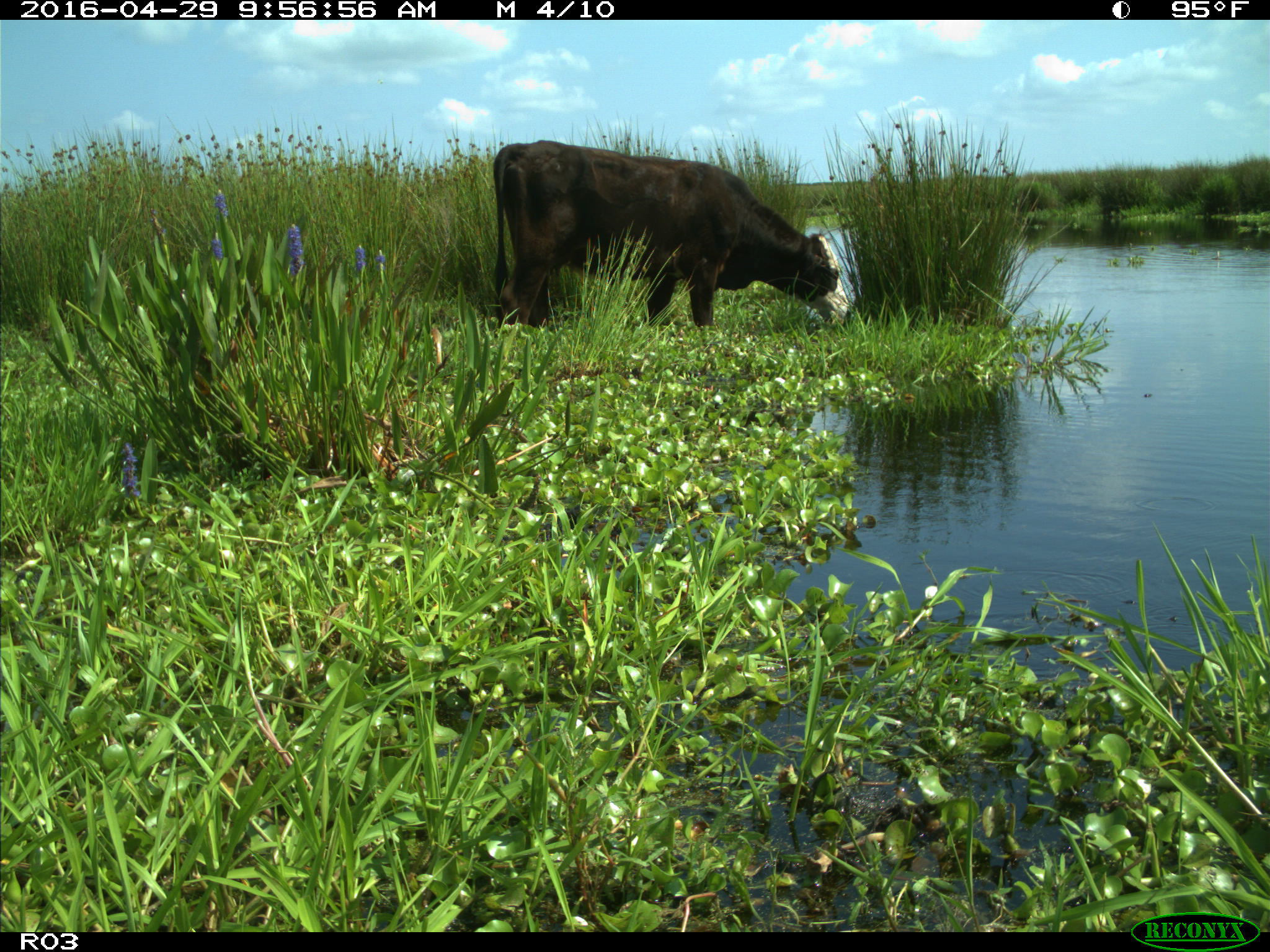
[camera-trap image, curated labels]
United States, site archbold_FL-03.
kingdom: Animalia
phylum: Chordata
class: Mammalia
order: Artiodactyla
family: Bovidae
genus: Bos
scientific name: Bos taurus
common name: domestic cow